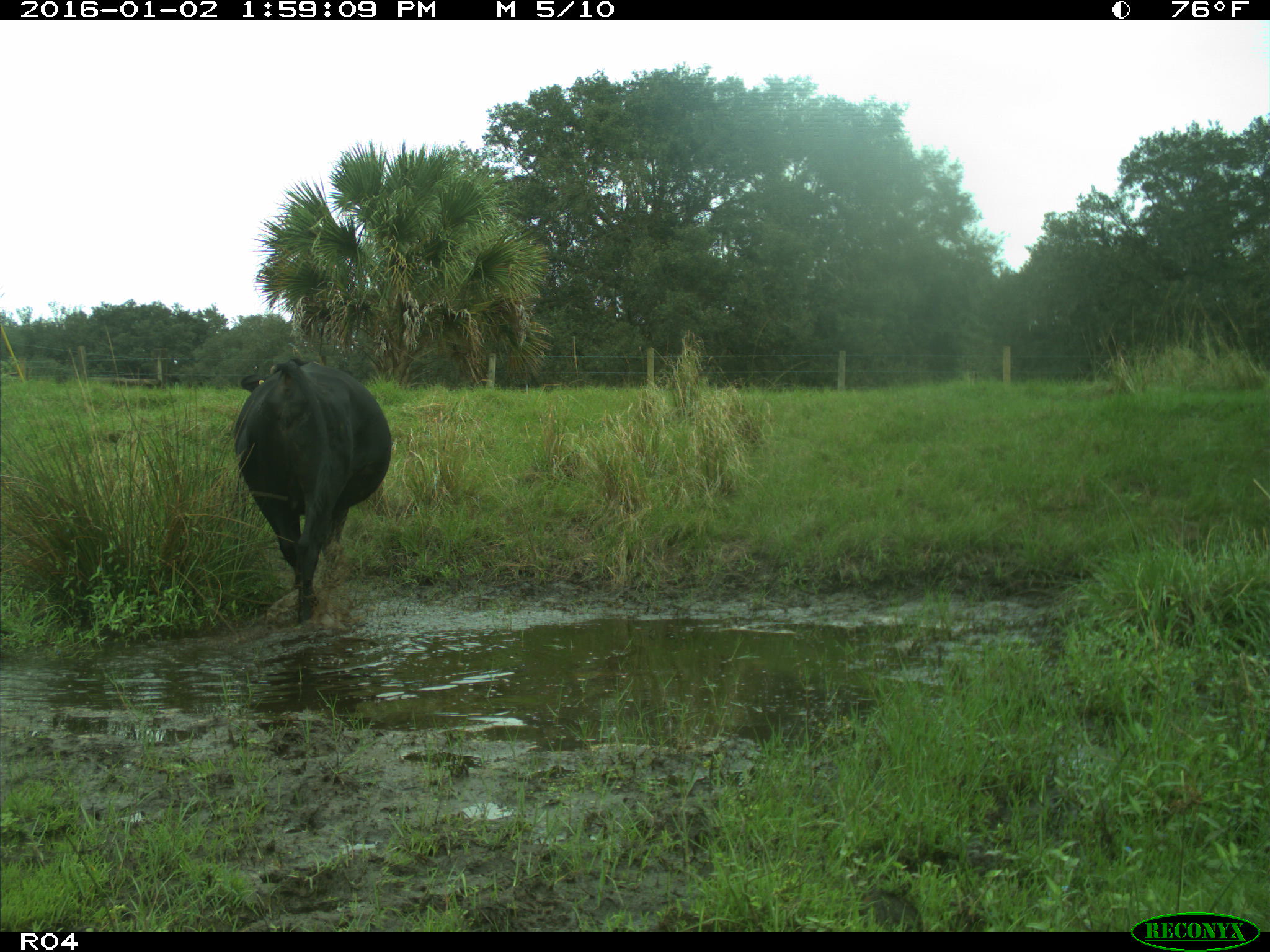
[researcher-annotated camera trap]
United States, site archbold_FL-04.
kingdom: Animalia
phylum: Chordata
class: Mammalia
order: Artiodactyla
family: Bovidae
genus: Bos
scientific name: Bos taurus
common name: domestic cow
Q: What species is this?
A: Bos taurus (domestic cow).